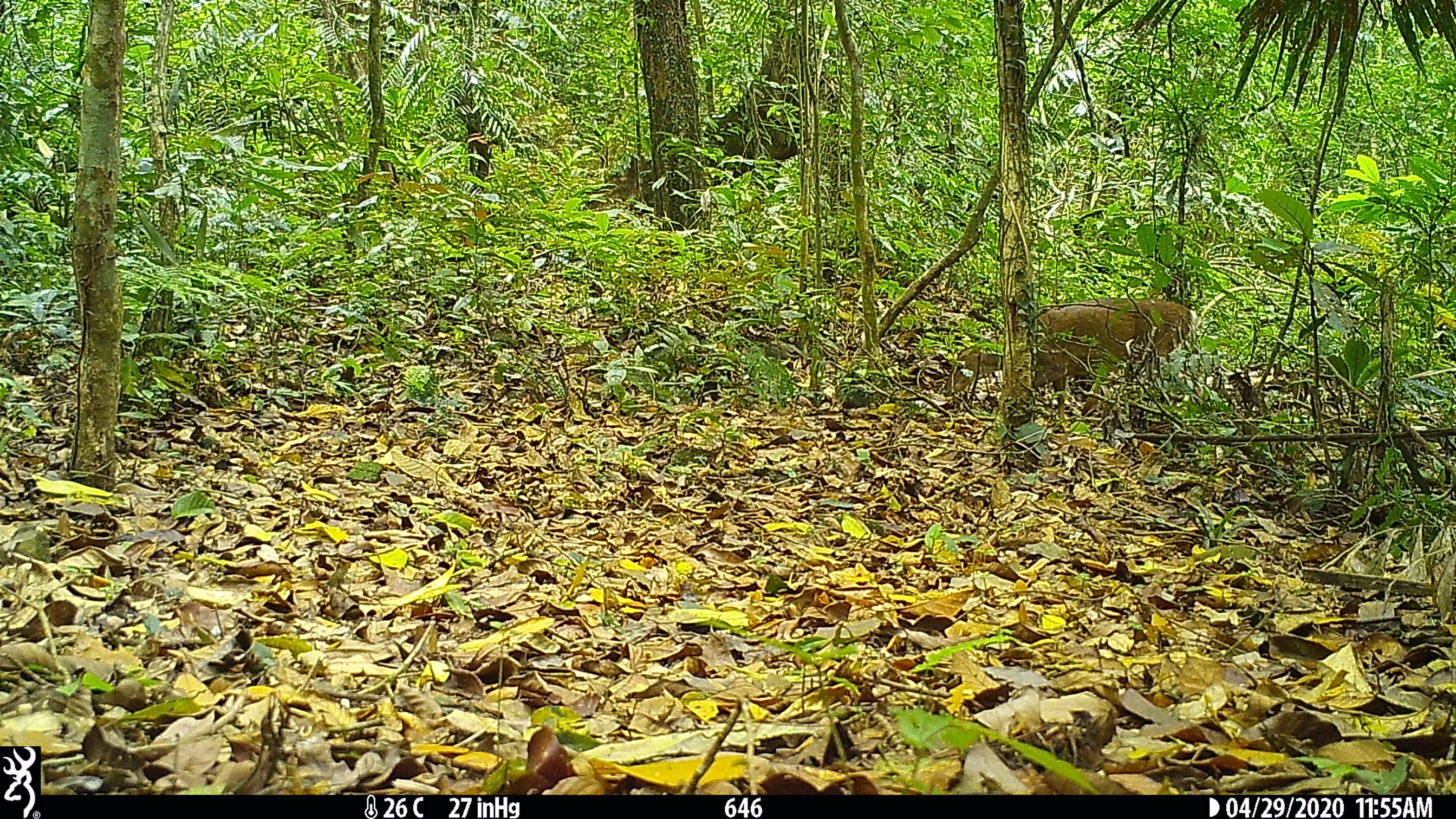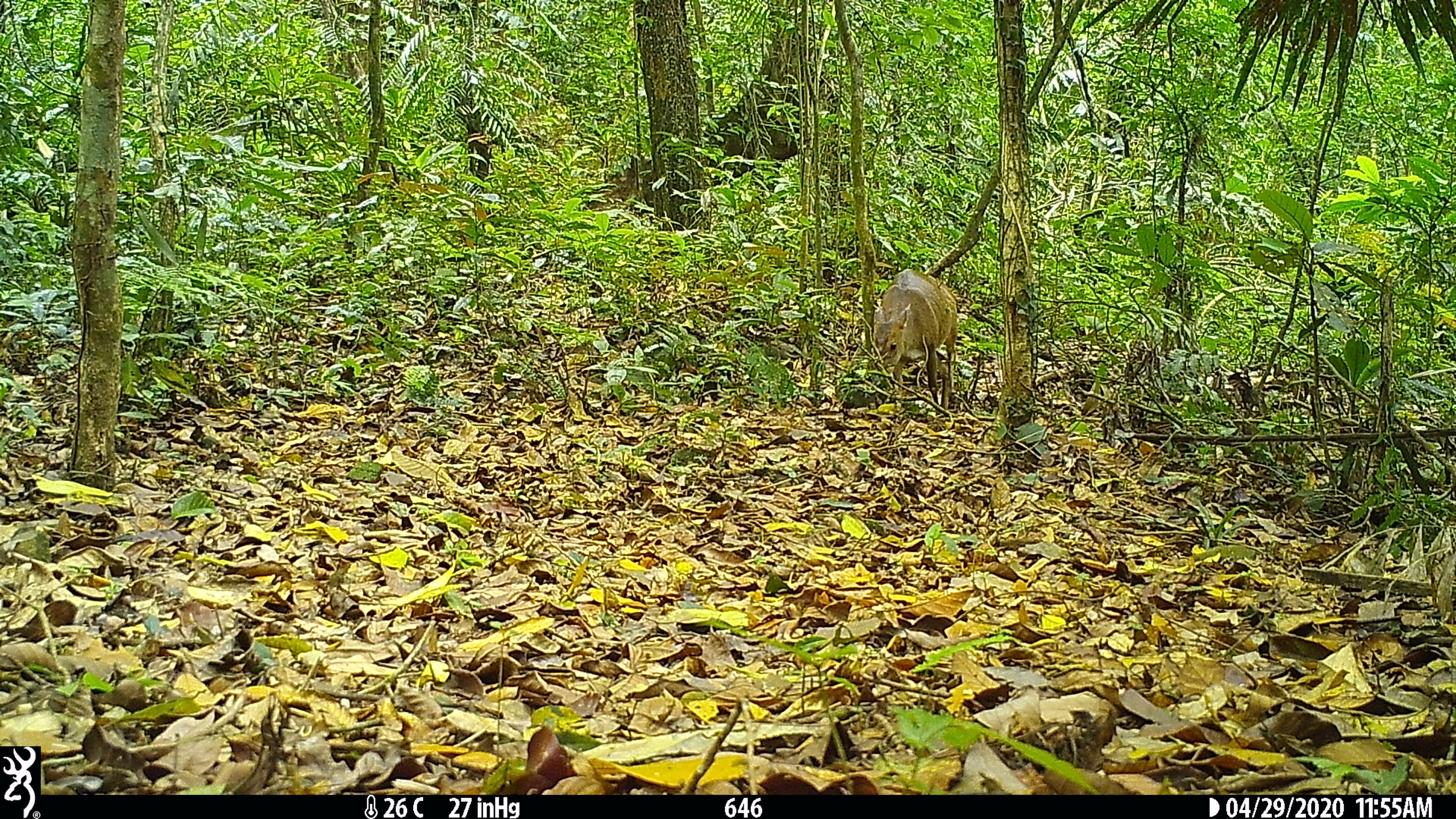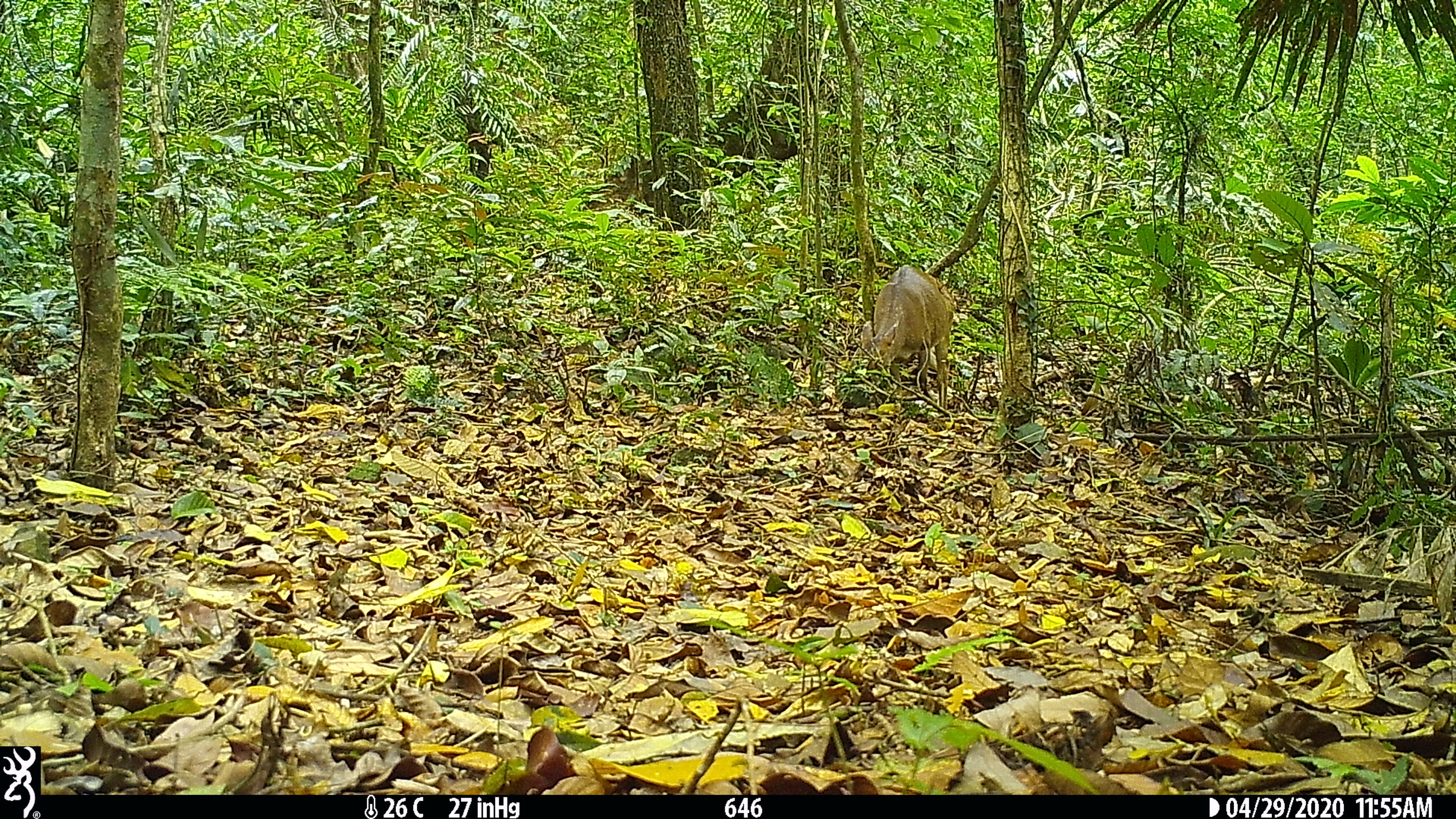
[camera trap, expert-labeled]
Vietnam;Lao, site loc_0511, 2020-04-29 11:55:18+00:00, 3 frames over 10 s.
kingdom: Animalia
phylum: Chordata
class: Mammalia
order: Artiodactyla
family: Cervidae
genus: Muntiacus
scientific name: Muntiacus vuquangensis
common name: large-antlered muntjac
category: large antlered muntjac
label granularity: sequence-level